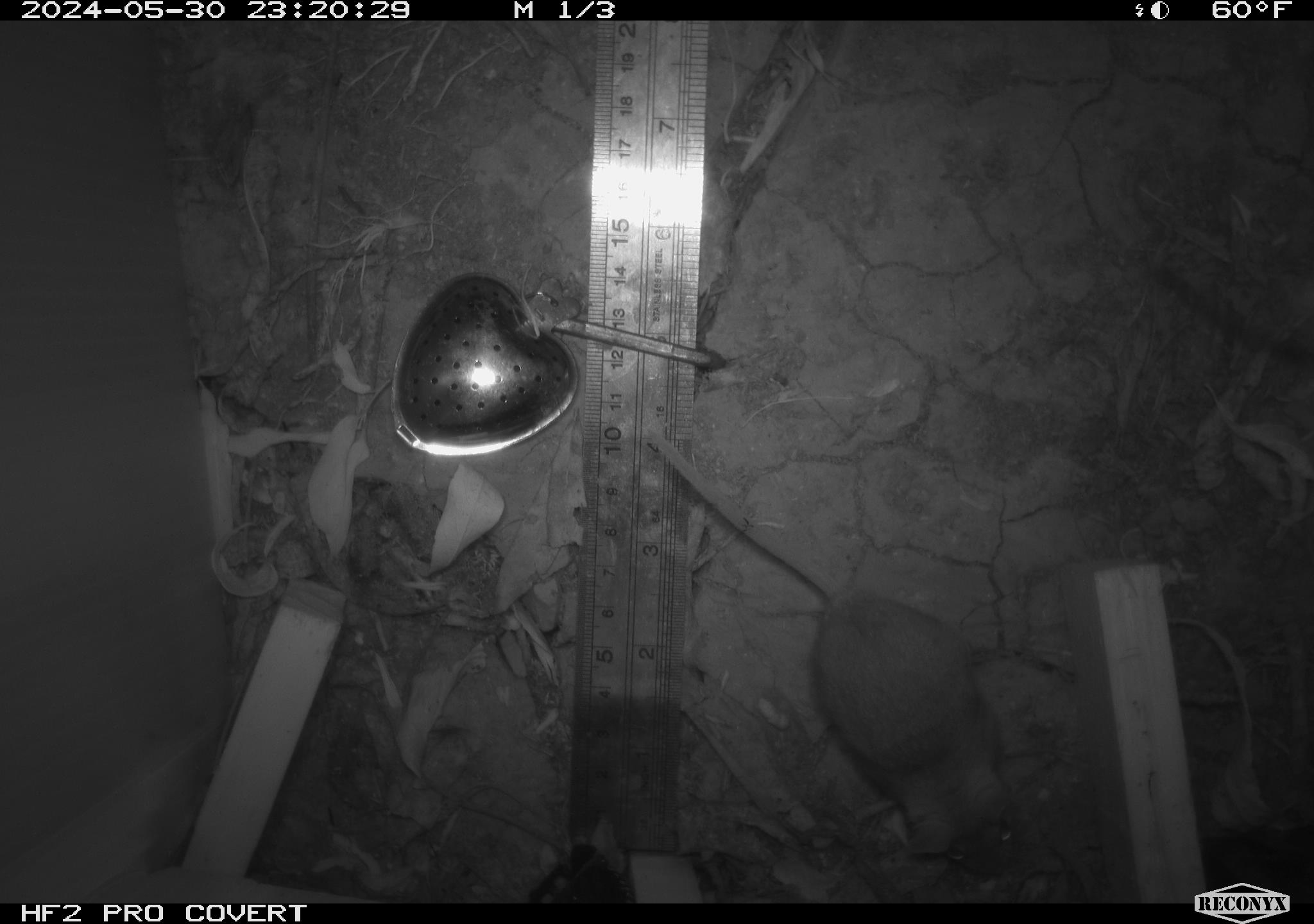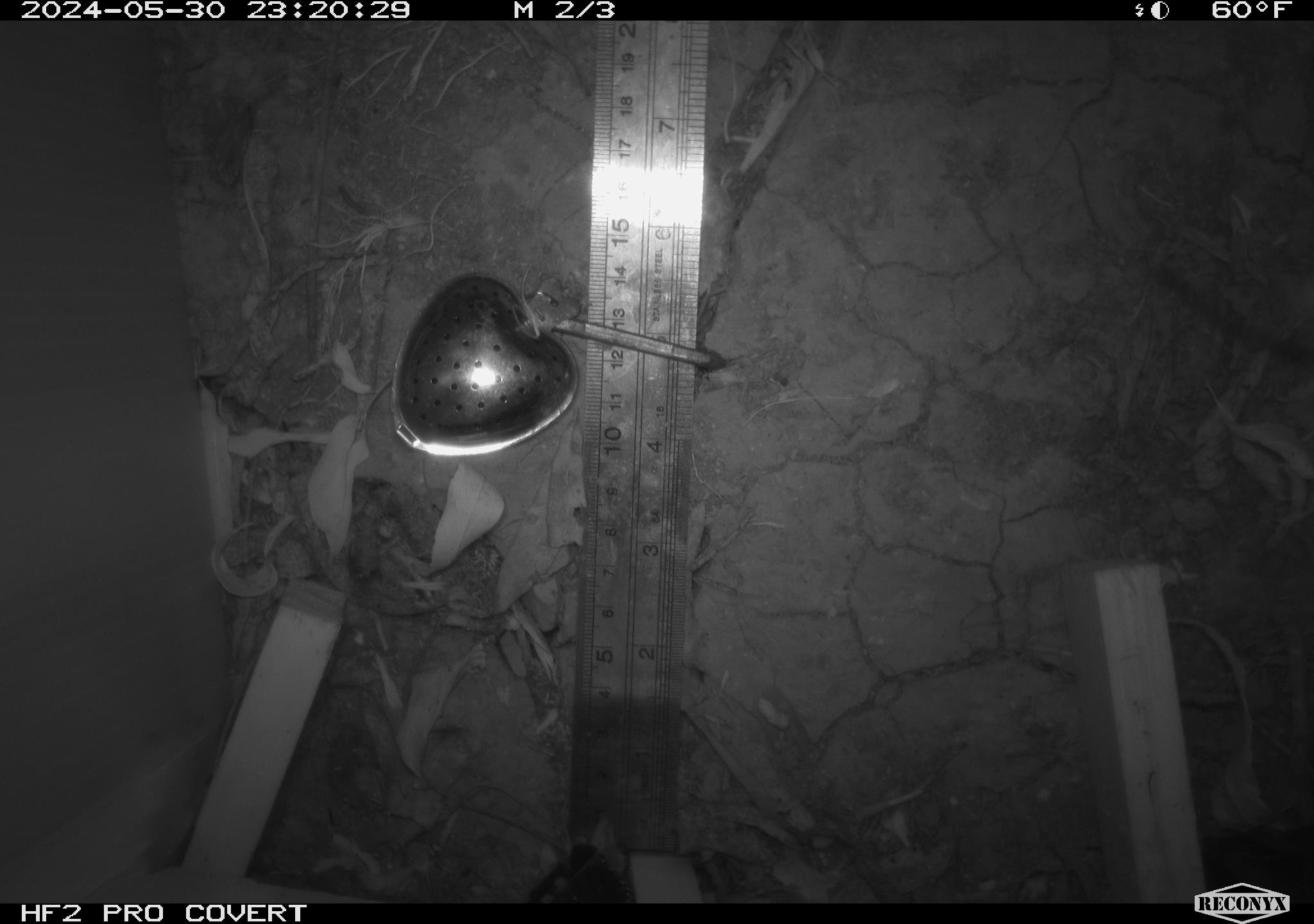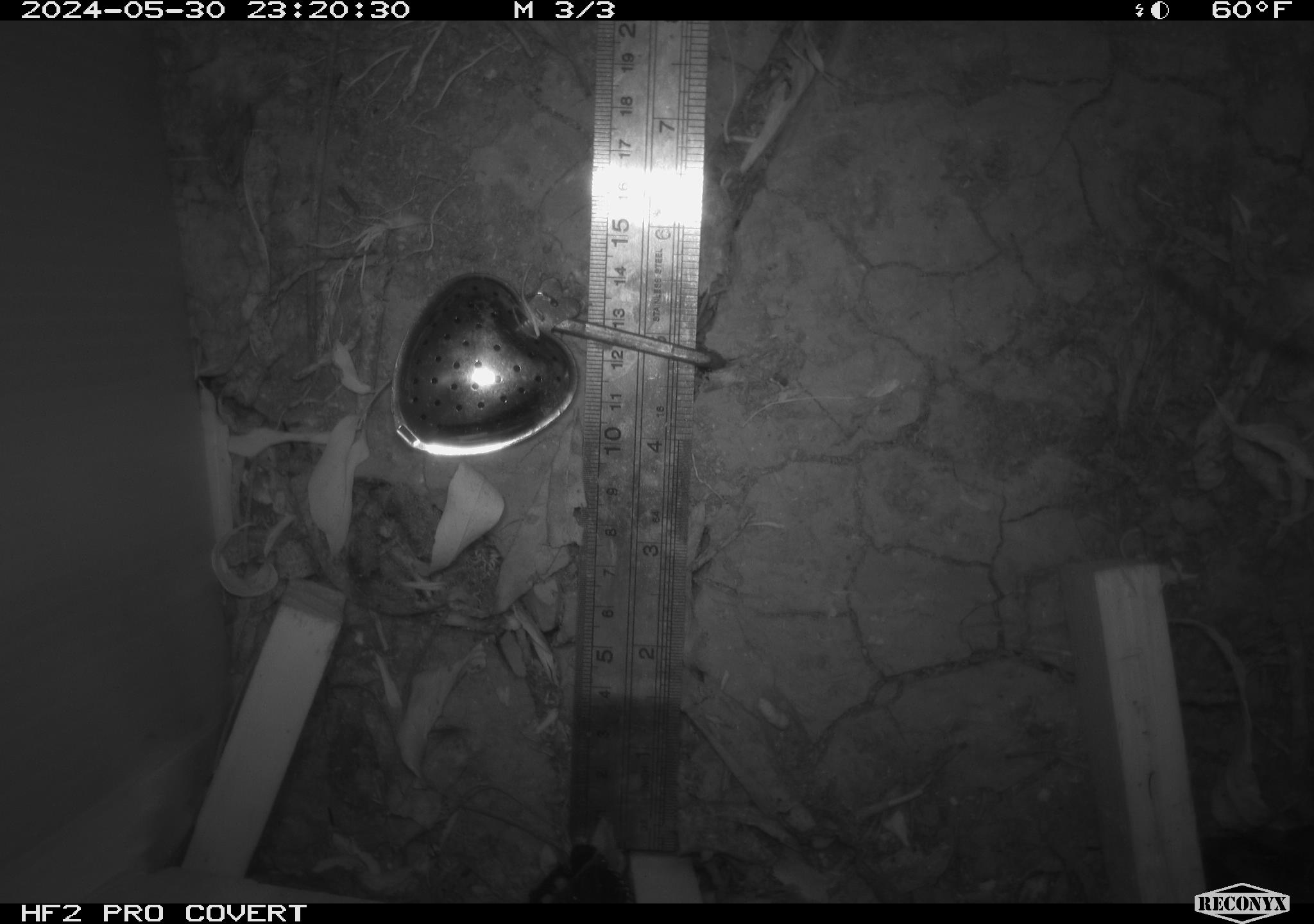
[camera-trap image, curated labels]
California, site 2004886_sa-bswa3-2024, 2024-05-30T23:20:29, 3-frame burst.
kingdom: Animalia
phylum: Chordata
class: Mammalia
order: Rodentia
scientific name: Rodentia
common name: mouse species